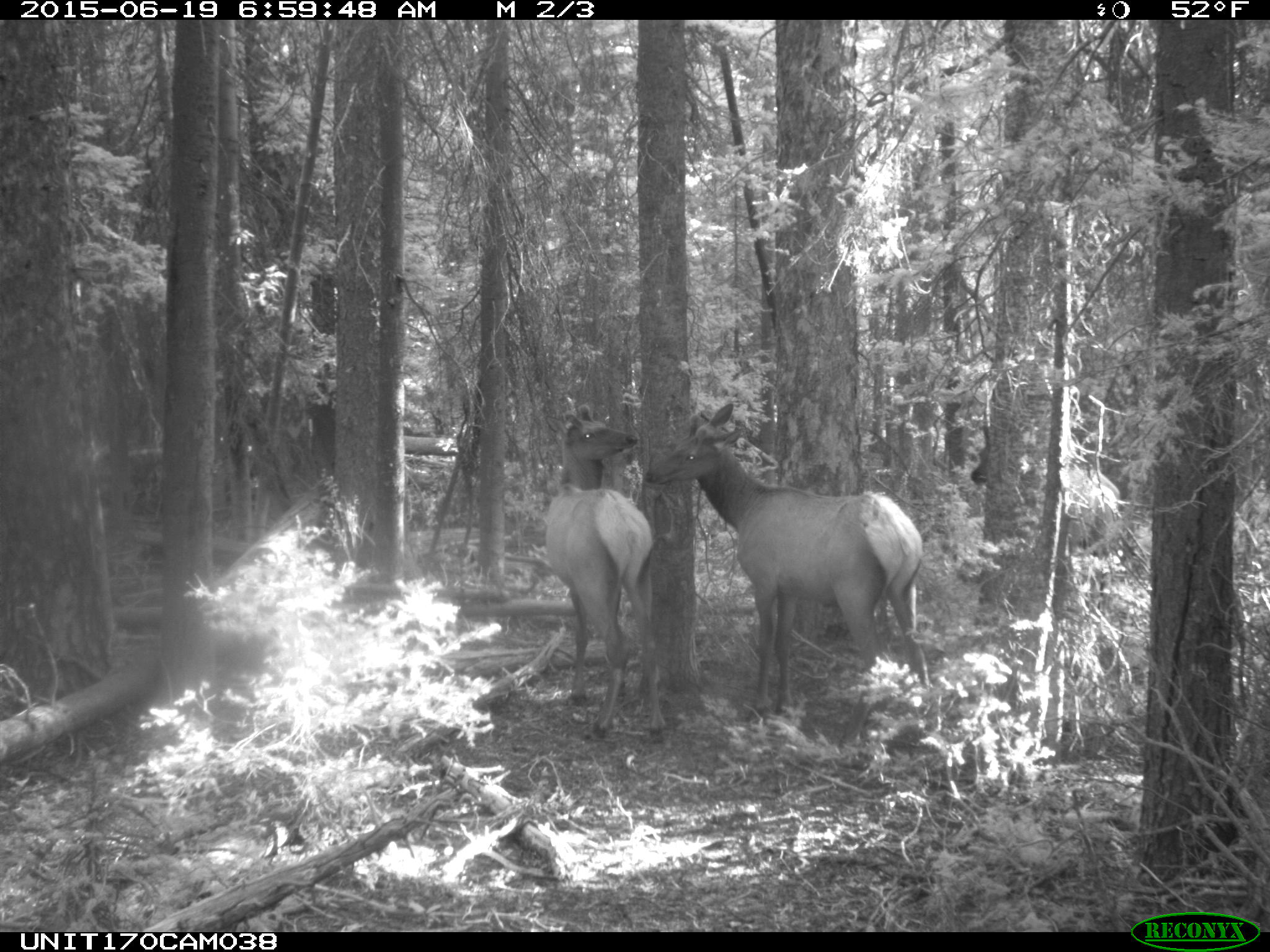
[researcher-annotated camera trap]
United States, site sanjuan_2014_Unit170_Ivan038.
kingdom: Animalia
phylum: Chordata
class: Mammalia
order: Artiodactyla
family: Cervidae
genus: Cervus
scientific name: Cervus elaphus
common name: red deer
Cervus elaphus (red deer).